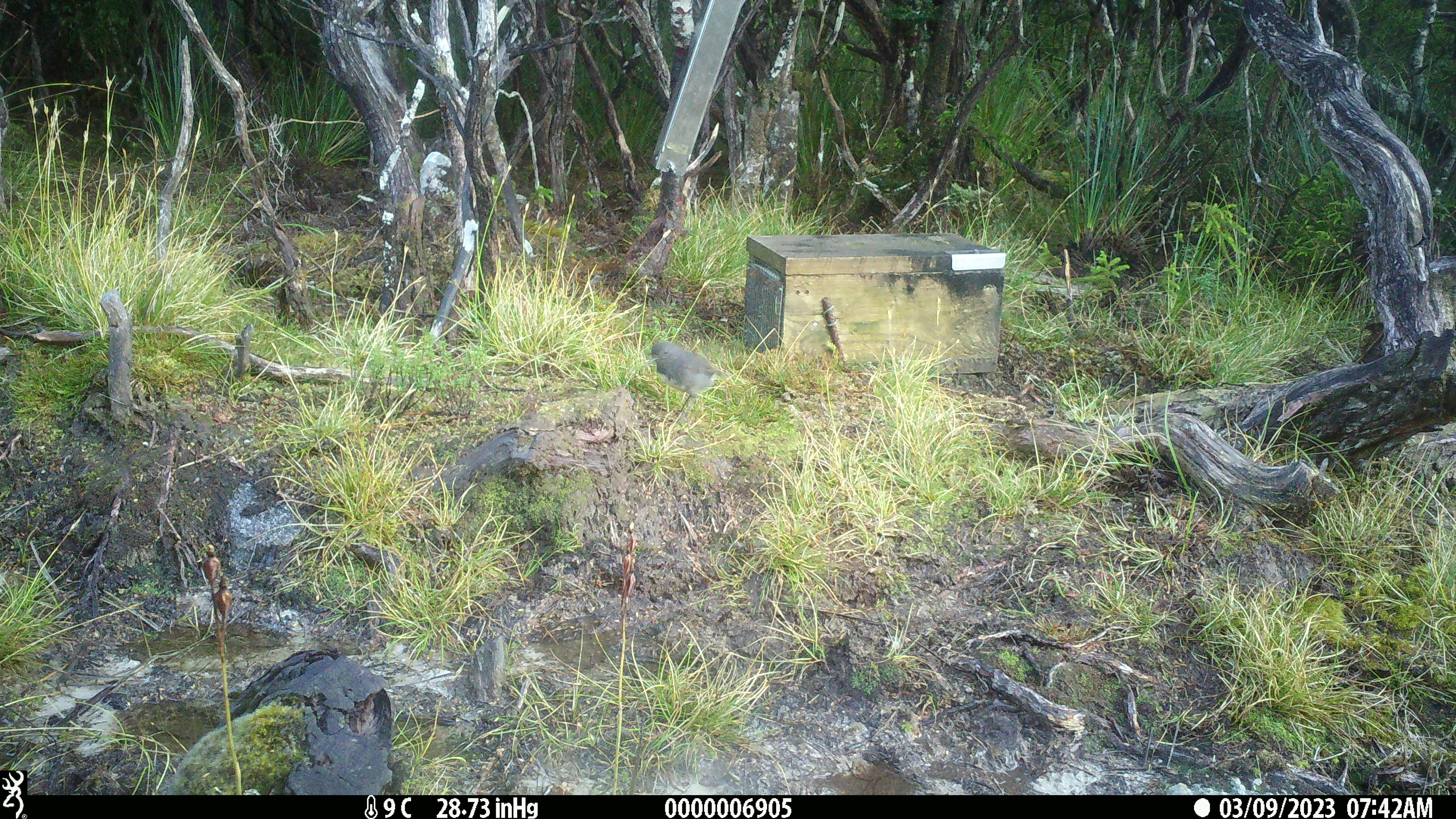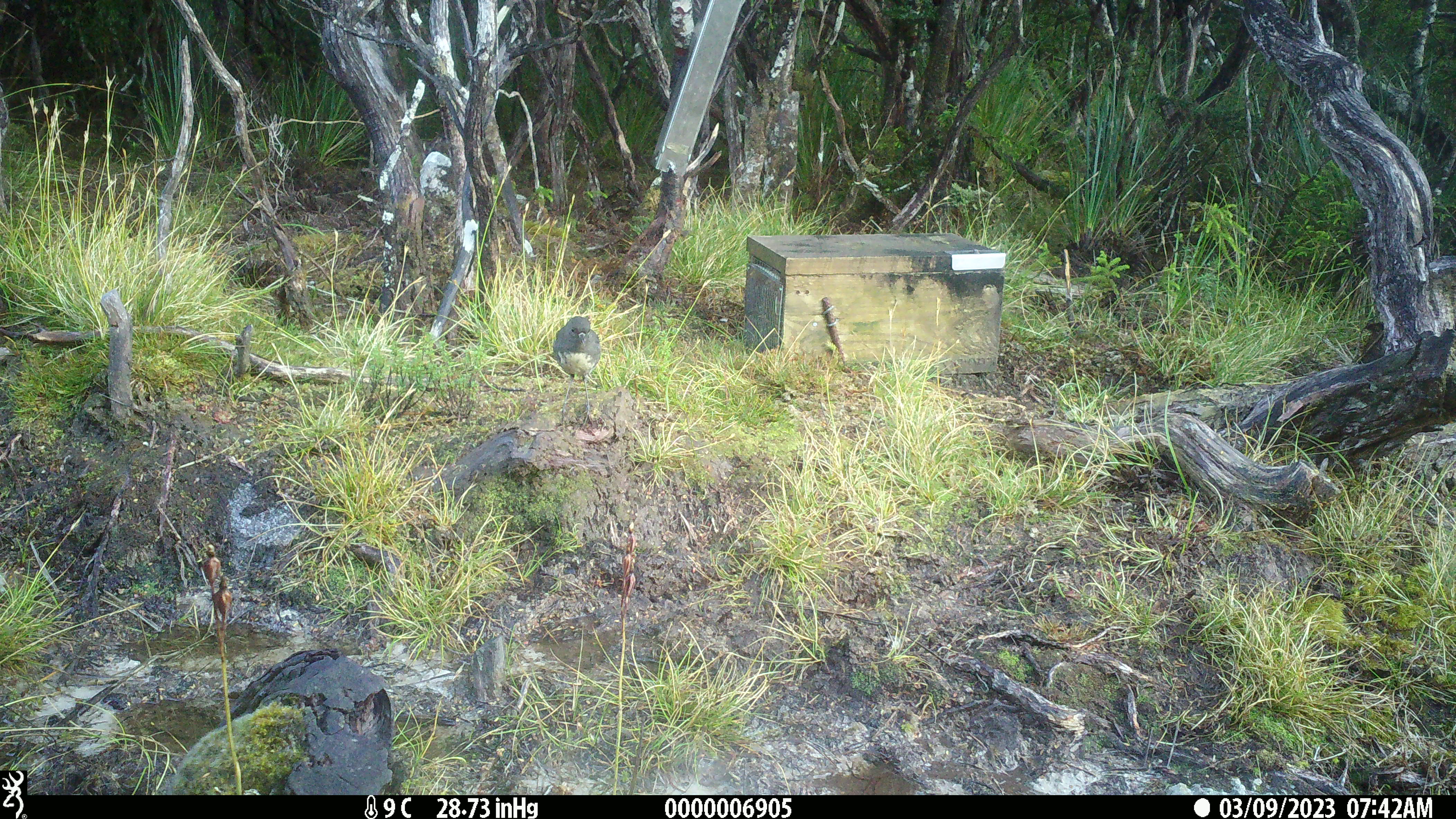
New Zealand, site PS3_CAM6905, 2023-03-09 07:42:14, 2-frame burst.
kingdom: Animalia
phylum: Chordata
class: Aves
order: Passeriformes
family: Petroicidae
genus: Petroica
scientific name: Petroica australis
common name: new zealand robin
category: robin